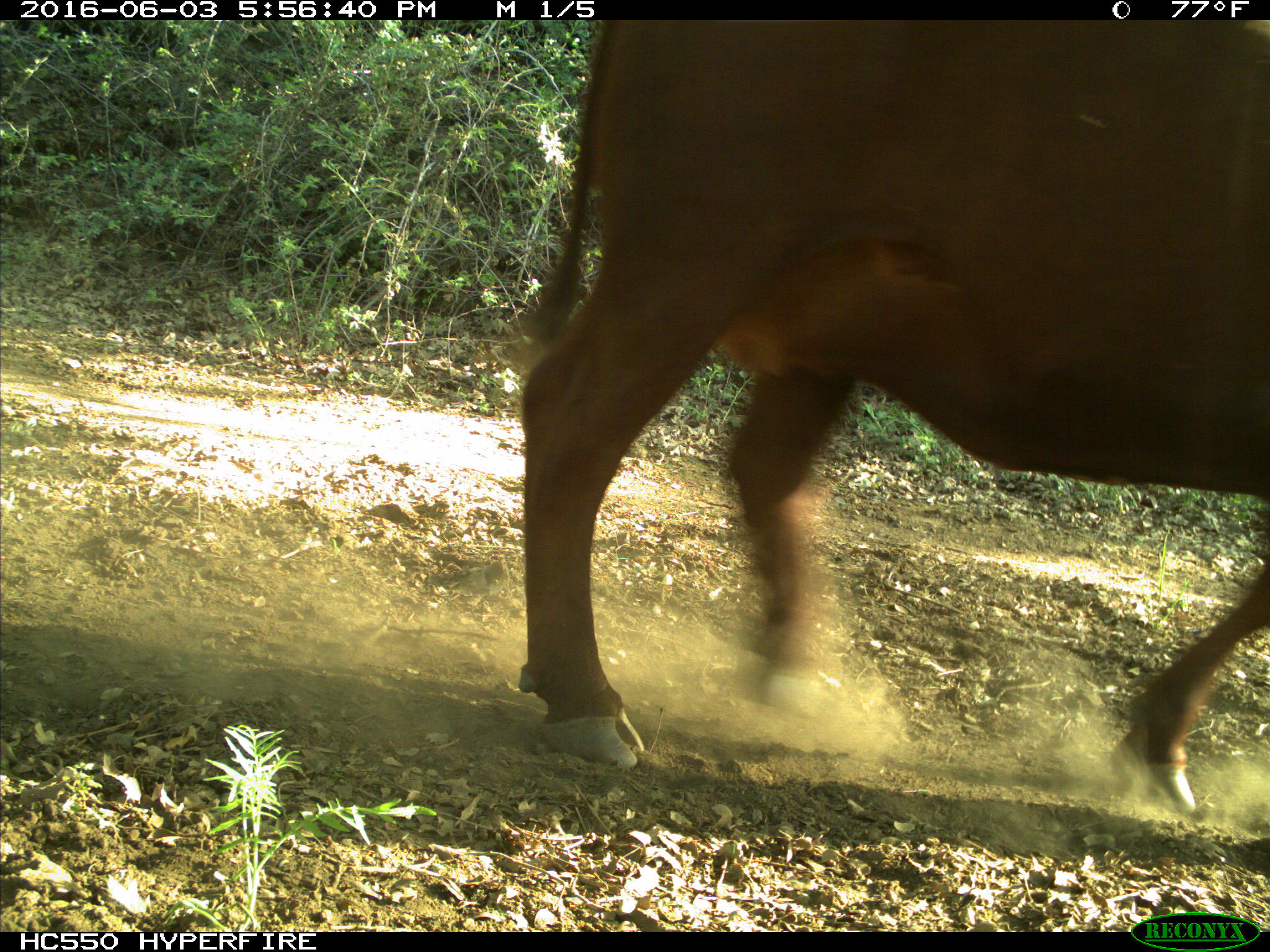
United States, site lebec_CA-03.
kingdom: Animalia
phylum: Chordata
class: Mammalia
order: Artiodactyla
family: Bovidae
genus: Bos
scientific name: Bos taurus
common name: domestic cow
Bos taurus (domestic cow).